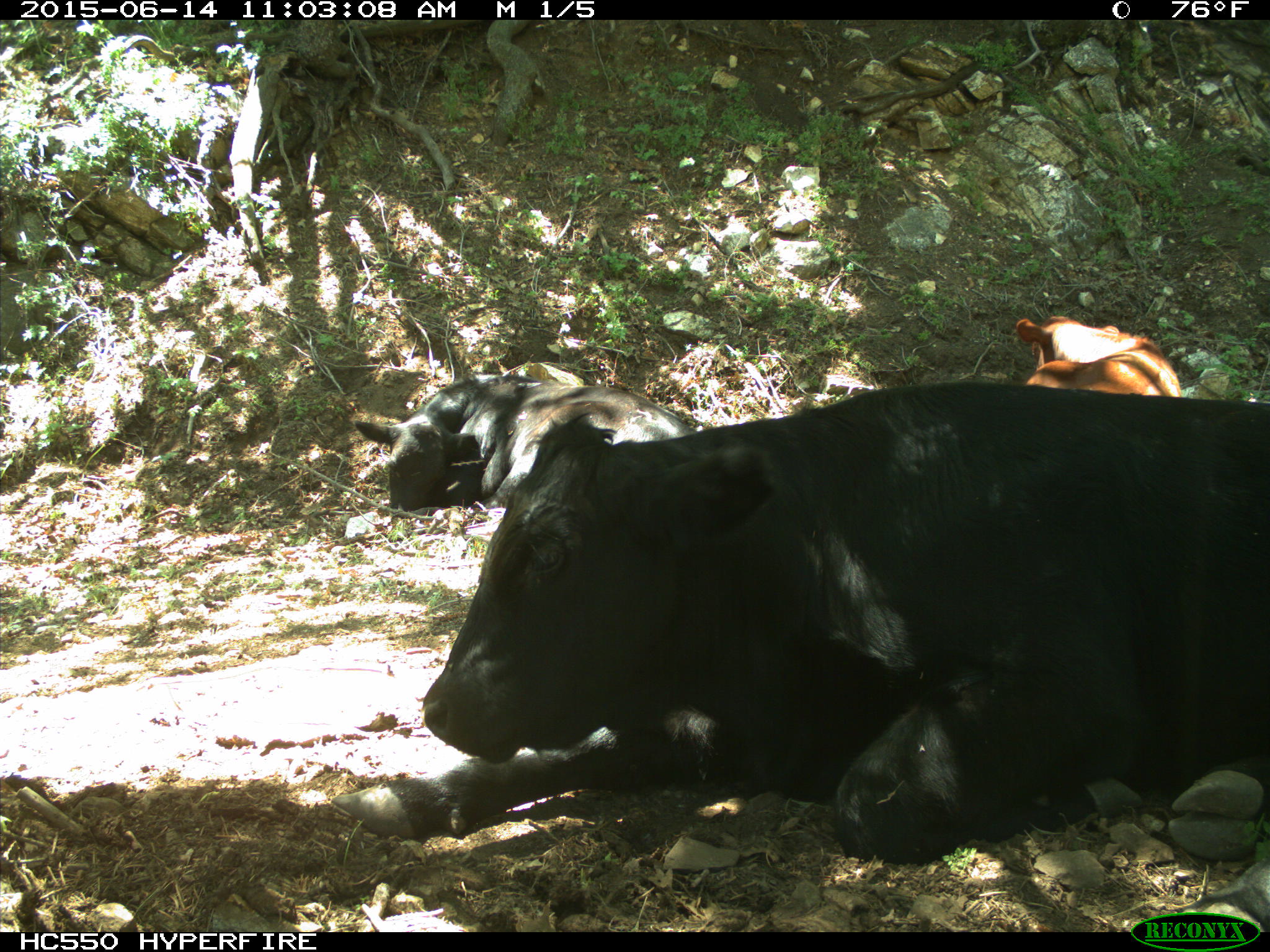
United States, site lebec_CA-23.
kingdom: Animalia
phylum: Chordata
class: Mammalia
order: Artiodactyla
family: Bovidae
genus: Bos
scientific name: Bos taurus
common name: domestic cow